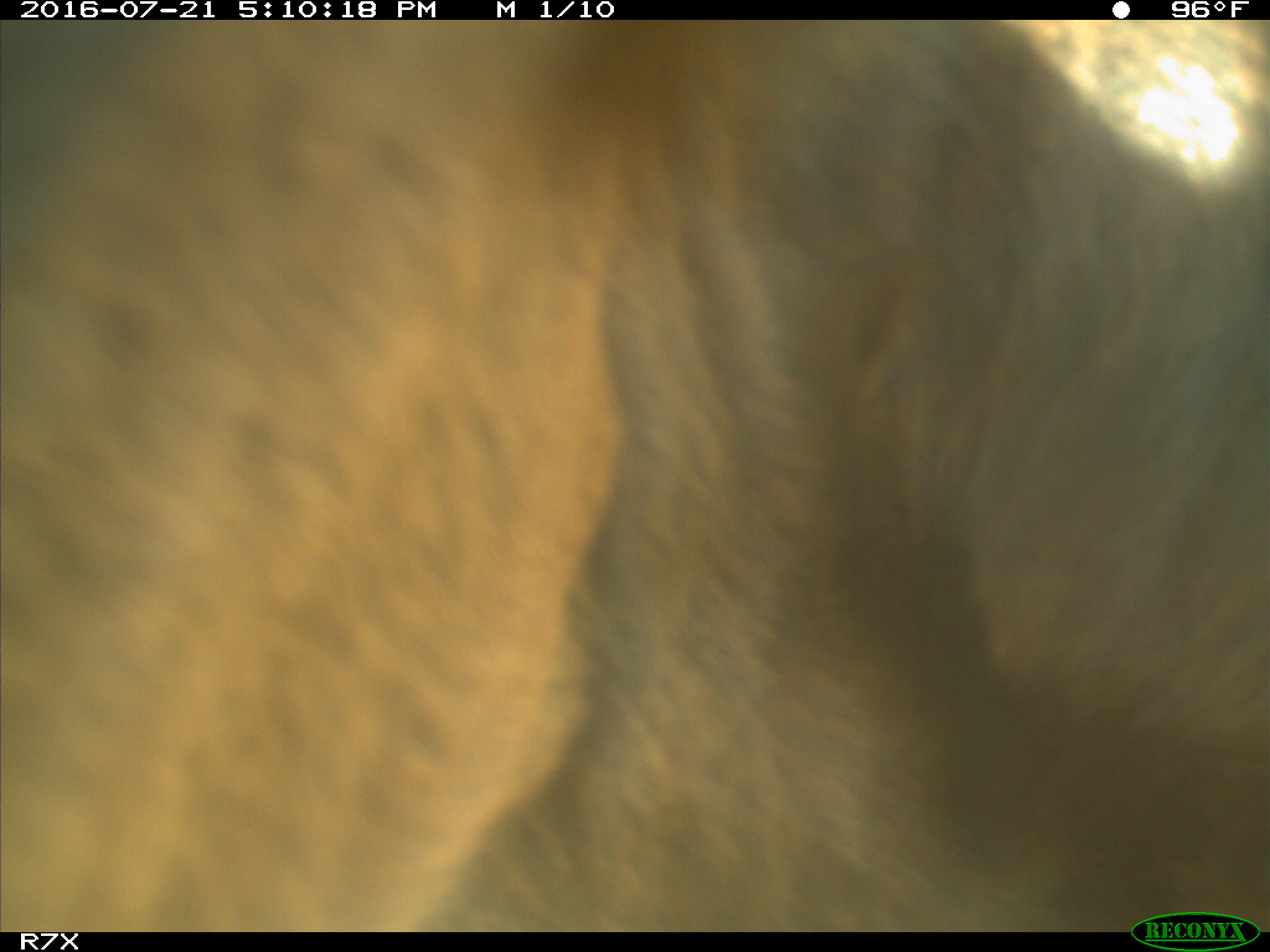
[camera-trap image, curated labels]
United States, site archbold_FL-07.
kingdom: Animalia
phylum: Chordata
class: Mammalia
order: Artiodactyla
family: Bovidae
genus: Bos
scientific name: Bos taurus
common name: domestic cow